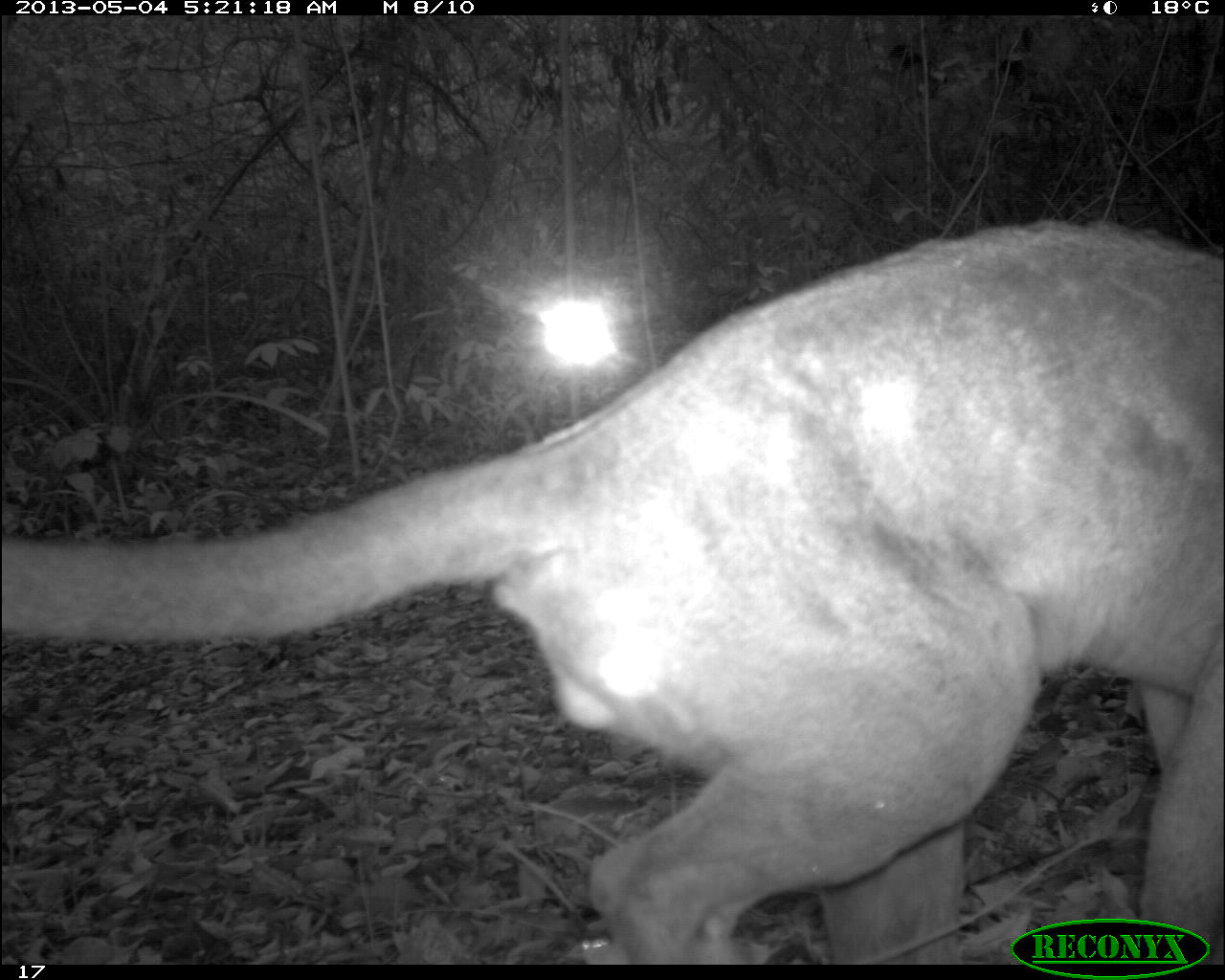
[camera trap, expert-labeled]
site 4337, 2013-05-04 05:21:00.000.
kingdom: Animalia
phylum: Chordata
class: Mammalia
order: Carnivora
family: Felidae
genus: Puma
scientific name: Puma concolor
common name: mountain lion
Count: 1.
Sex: male.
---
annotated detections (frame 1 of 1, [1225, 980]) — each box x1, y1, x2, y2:
puma concolor: 0, 214, 1225, 964